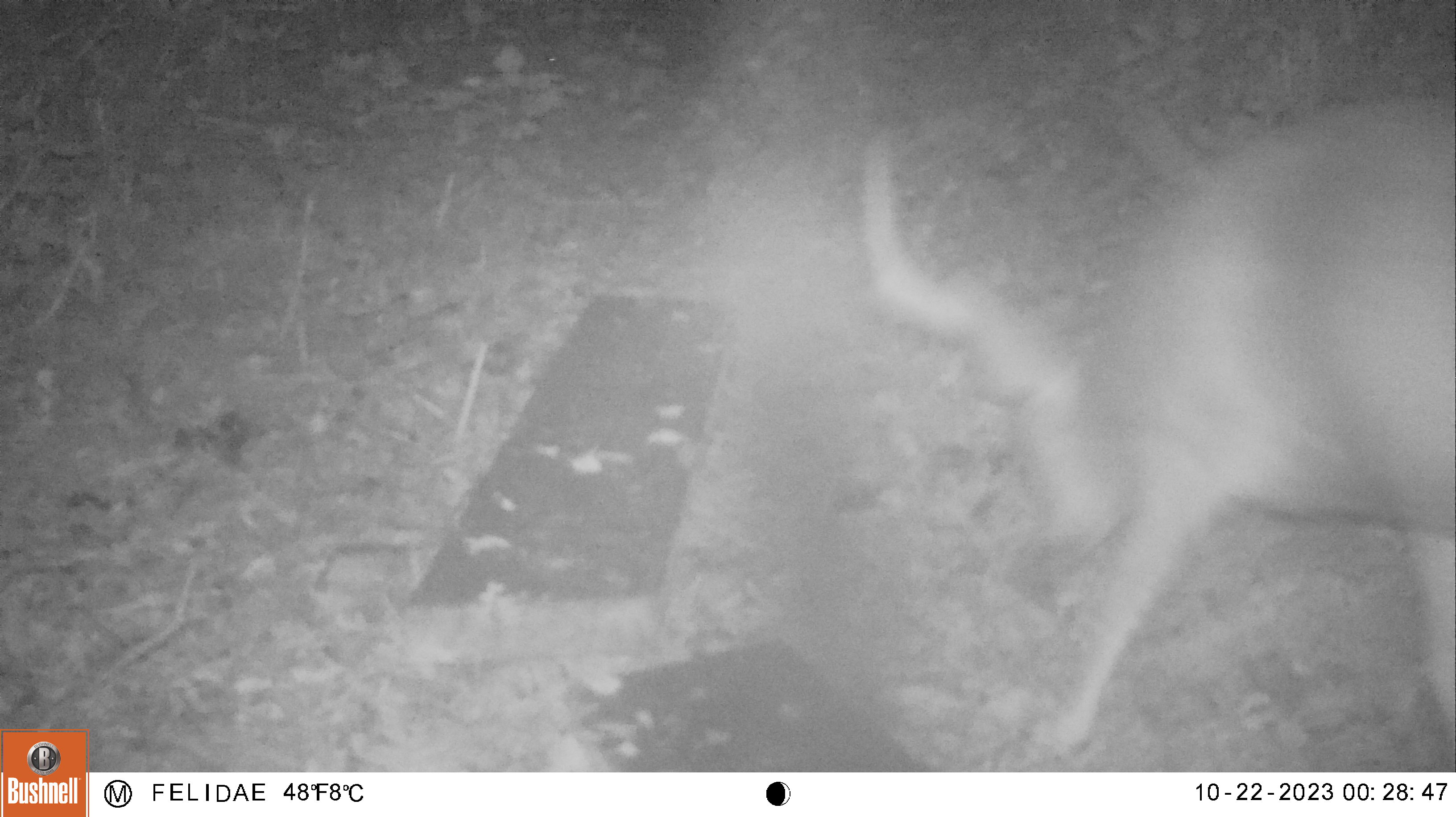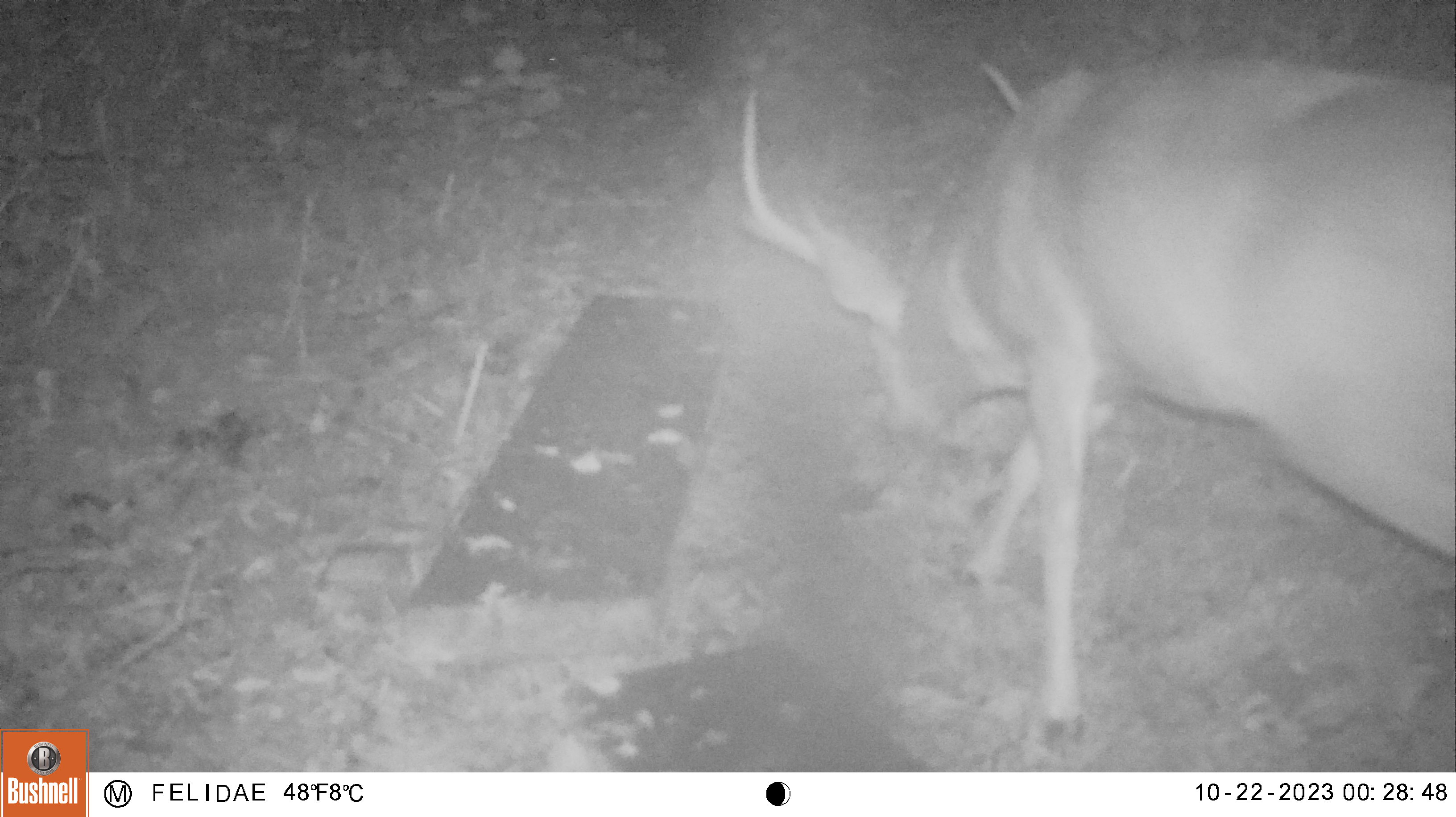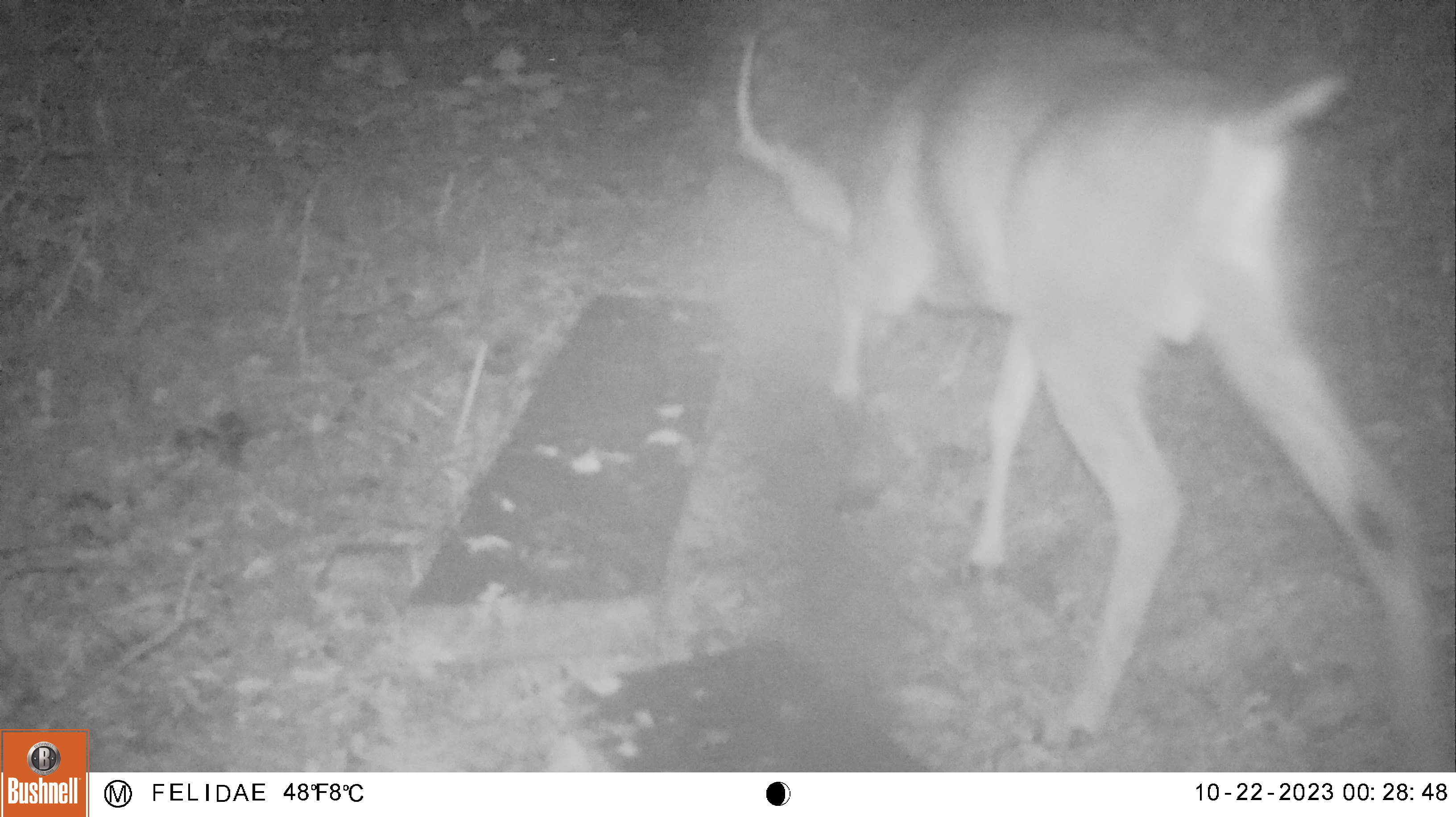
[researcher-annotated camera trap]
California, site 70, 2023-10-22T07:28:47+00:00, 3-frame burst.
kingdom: Animalia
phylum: Chordata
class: Mammalia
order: Artiodactyla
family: Cervidae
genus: Odocoileus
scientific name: Odocoileus hemionus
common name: mule deer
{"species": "mule deer (Odocoileus hemionus)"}